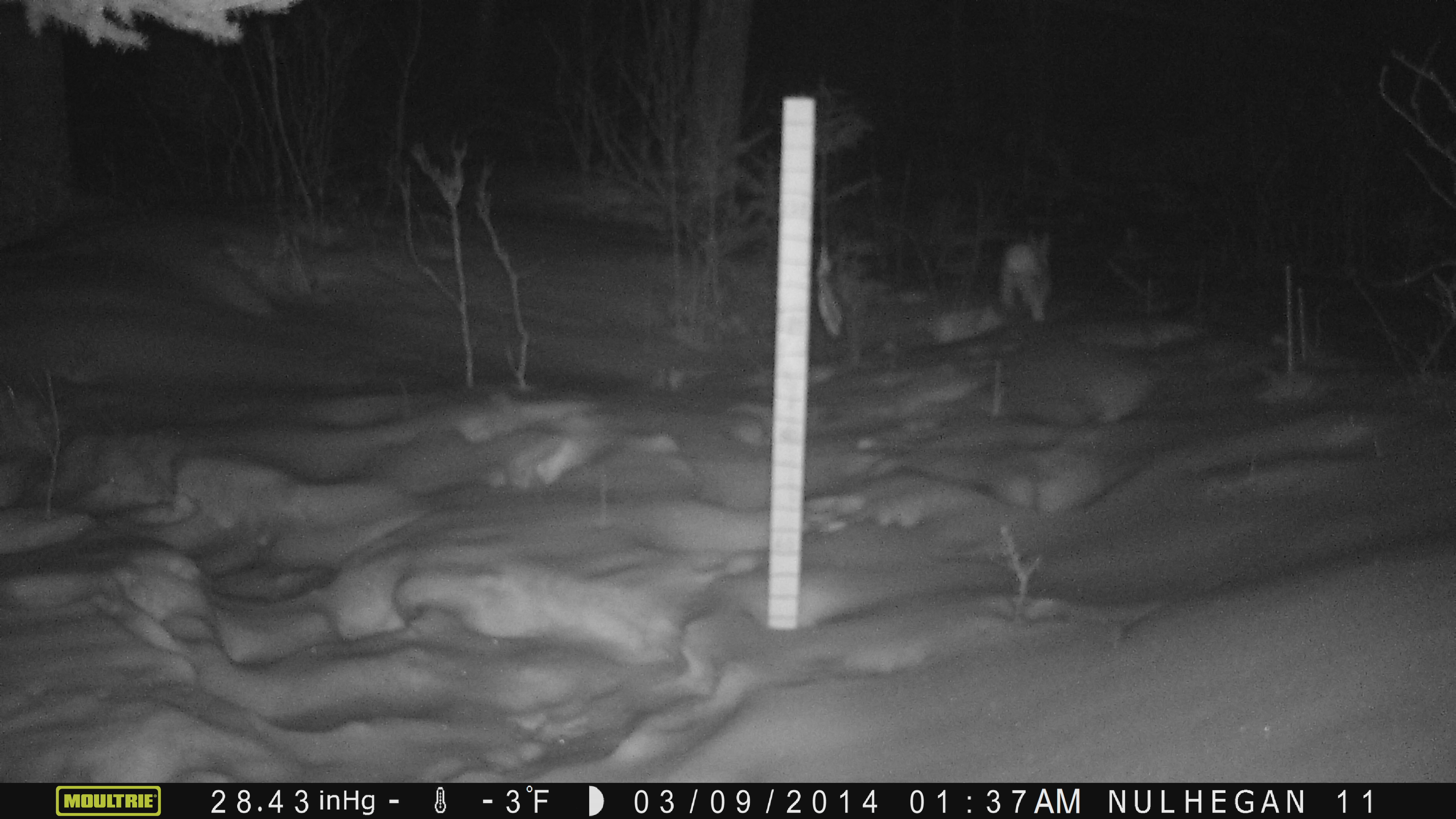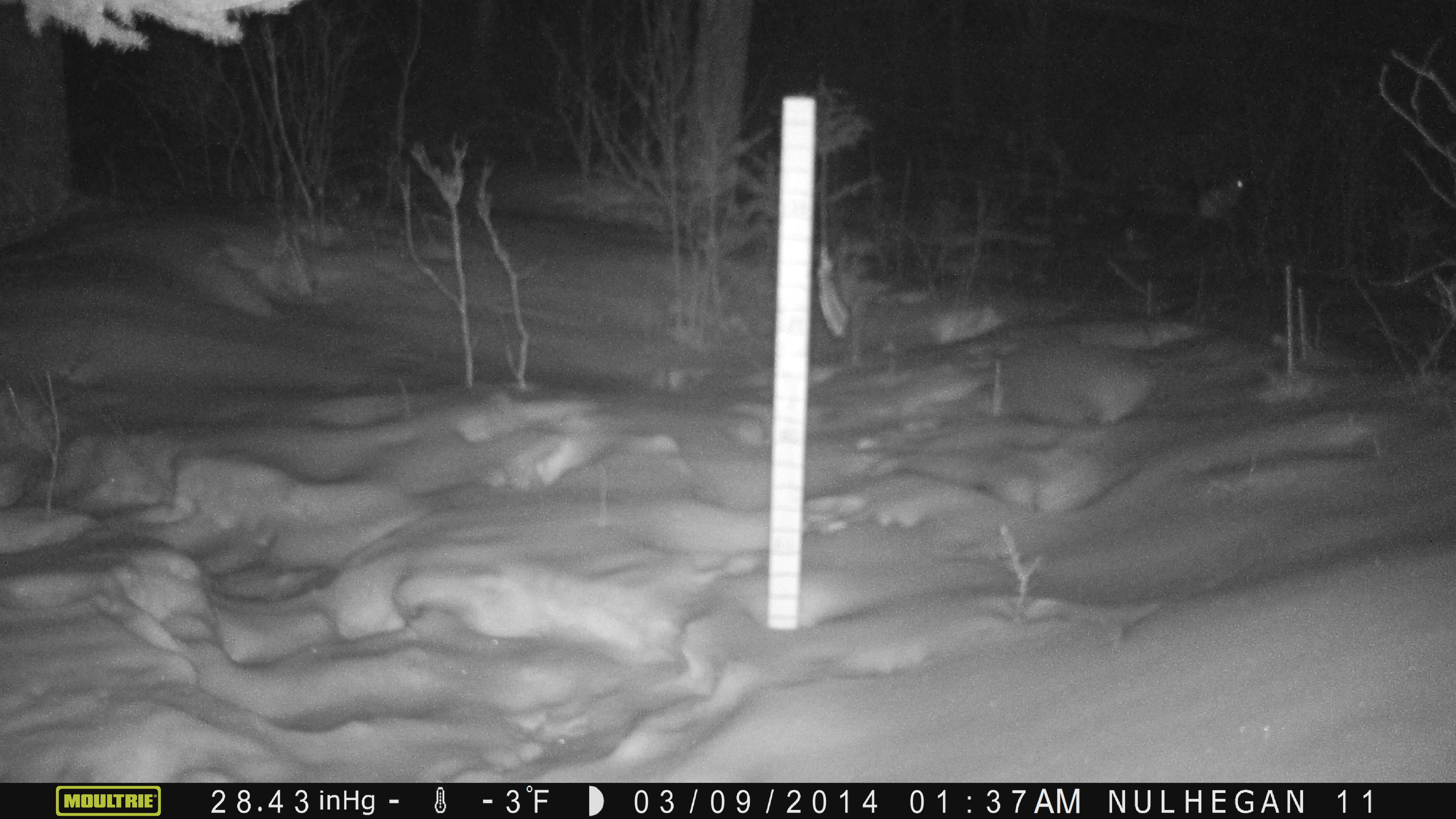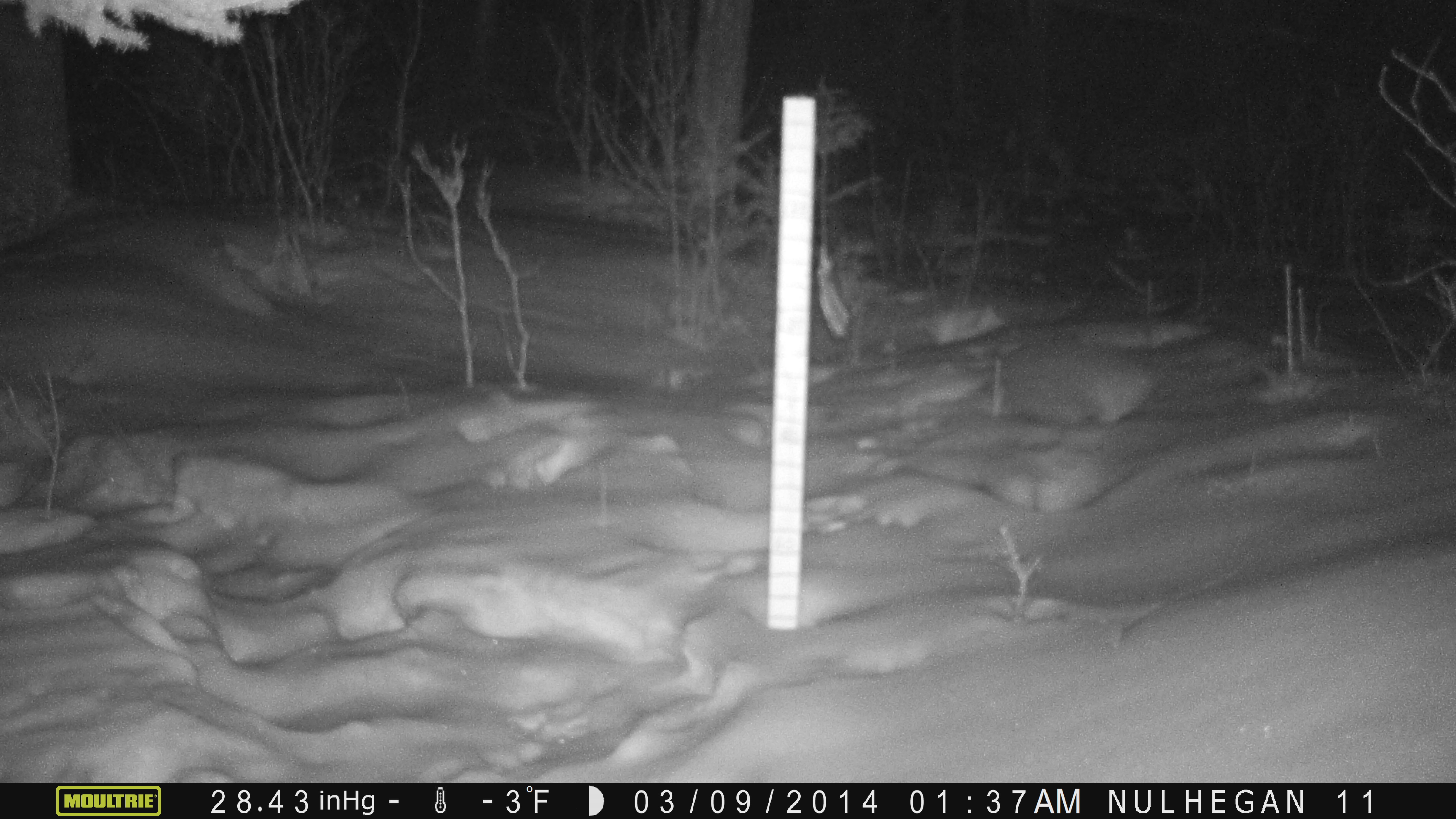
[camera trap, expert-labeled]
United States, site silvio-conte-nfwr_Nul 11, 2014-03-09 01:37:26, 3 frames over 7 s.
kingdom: Animalia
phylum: Chordata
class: Mammalia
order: Lagomorpha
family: Leporidae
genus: Lepus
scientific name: Lepus americanus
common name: snowshoe hare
Snowshoe hare (Lepus americanus).